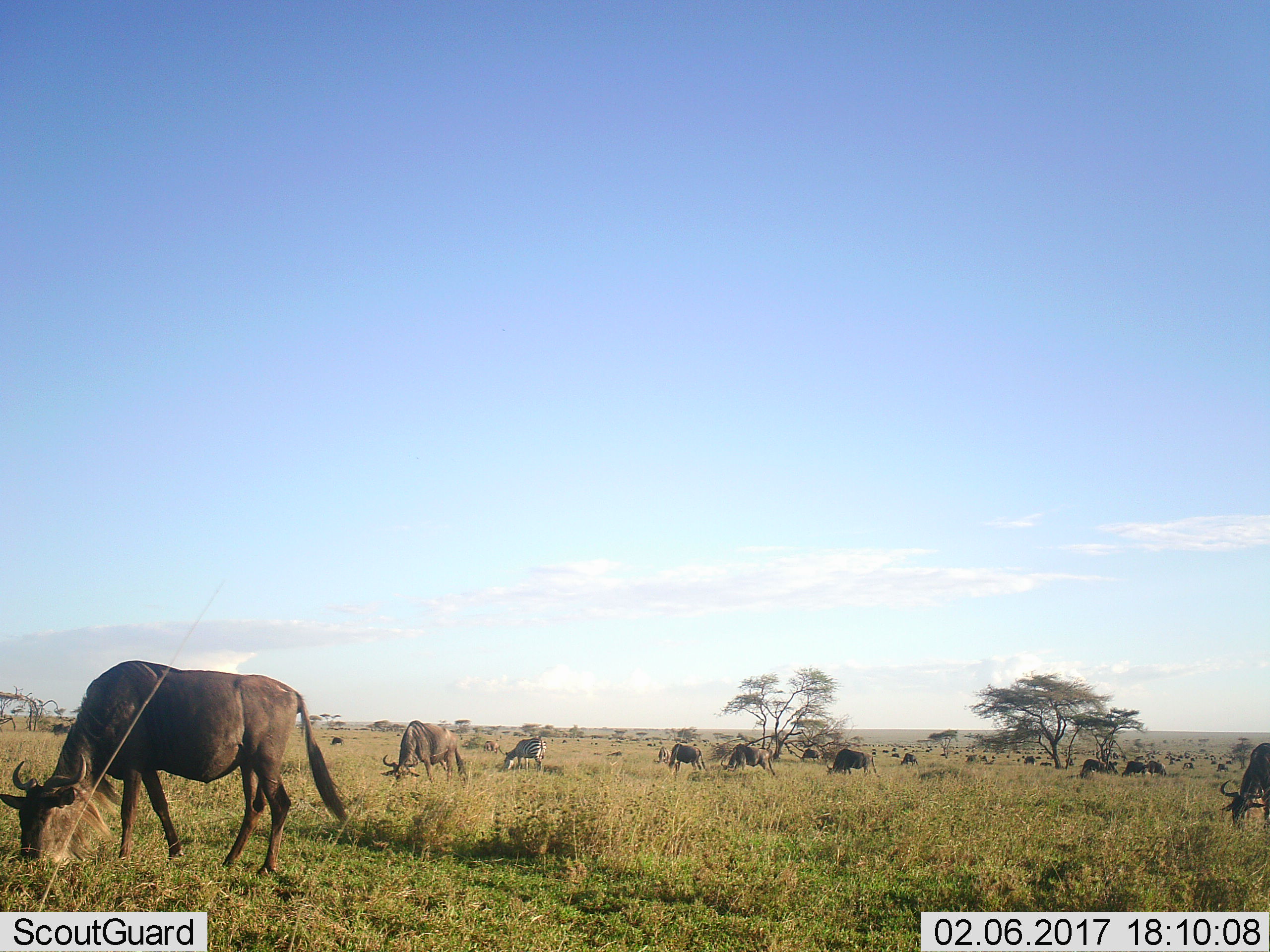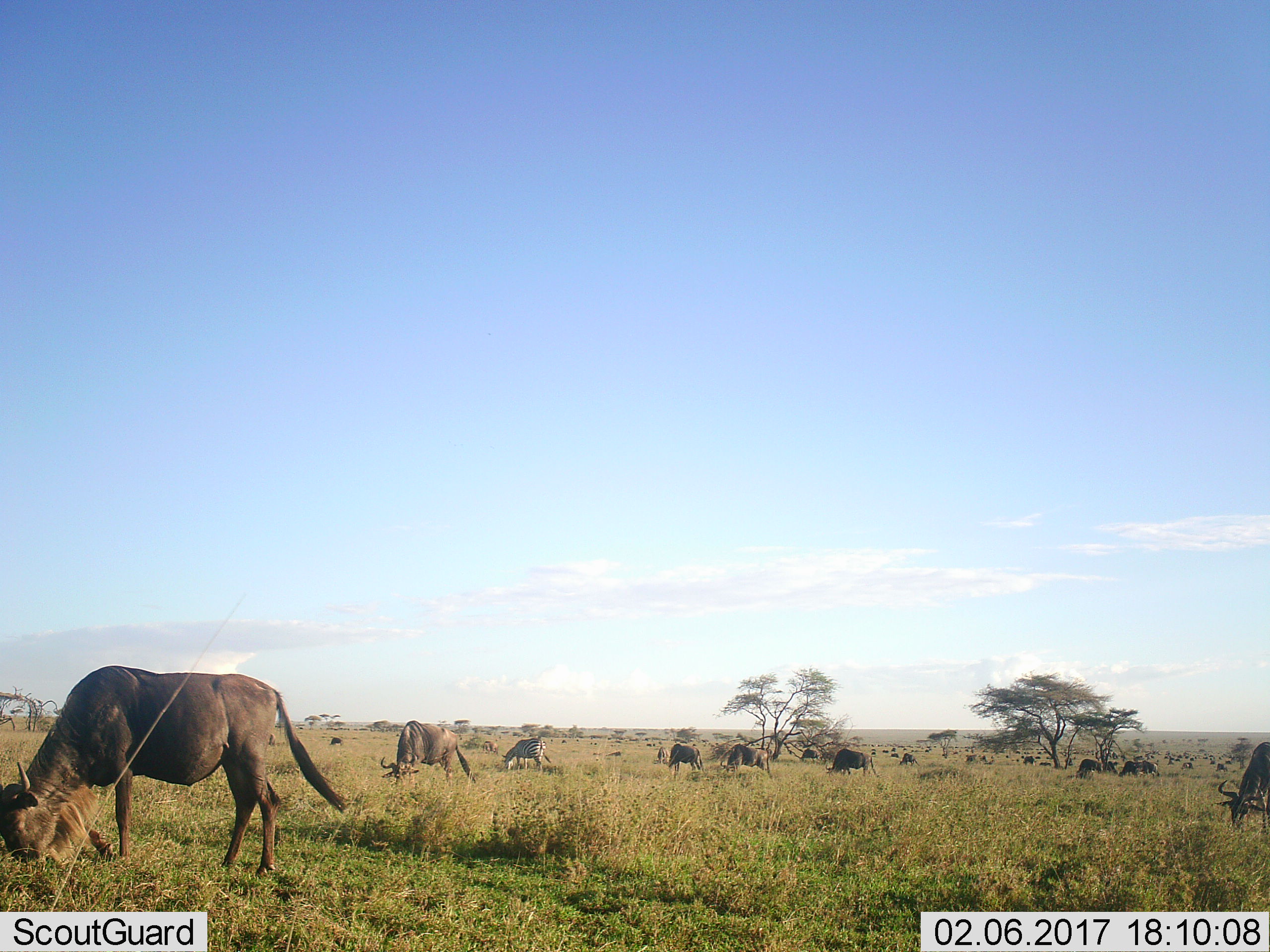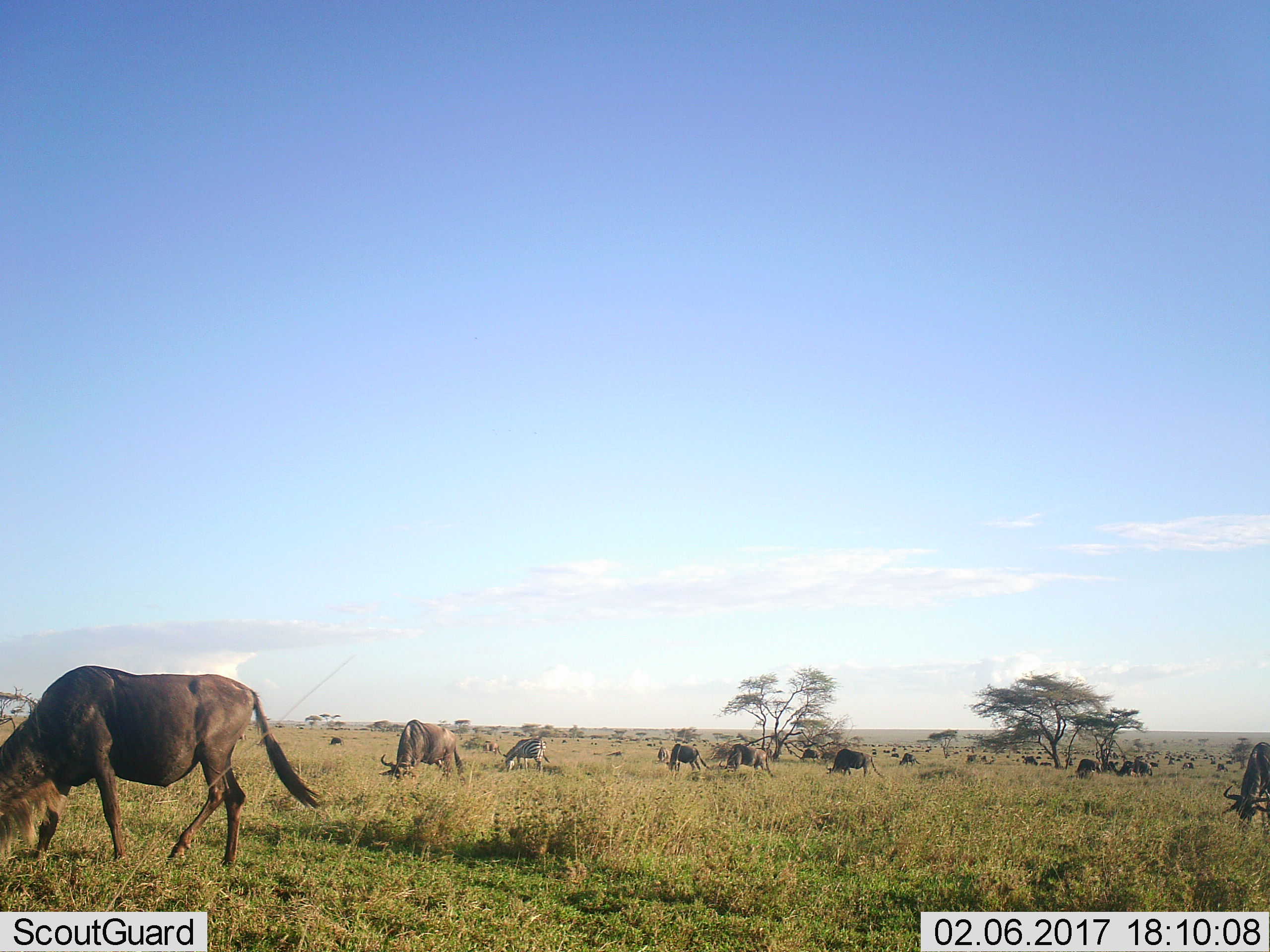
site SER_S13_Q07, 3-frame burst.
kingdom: Animalia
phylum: Chordata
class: Mammalia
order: Artiodactyla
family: Bovidae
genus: Connochaetes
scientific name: Connochaetes taurinus taurinus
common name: blue wildebeest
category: wildebeestblue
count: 51+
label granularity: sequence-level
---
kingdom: Animalia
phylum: Chordata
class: Mammalia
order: Perissodactyla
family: Equidae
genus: Equus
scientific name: Equus quagga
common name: plains zebra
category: zebraplains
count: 1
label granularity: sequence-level